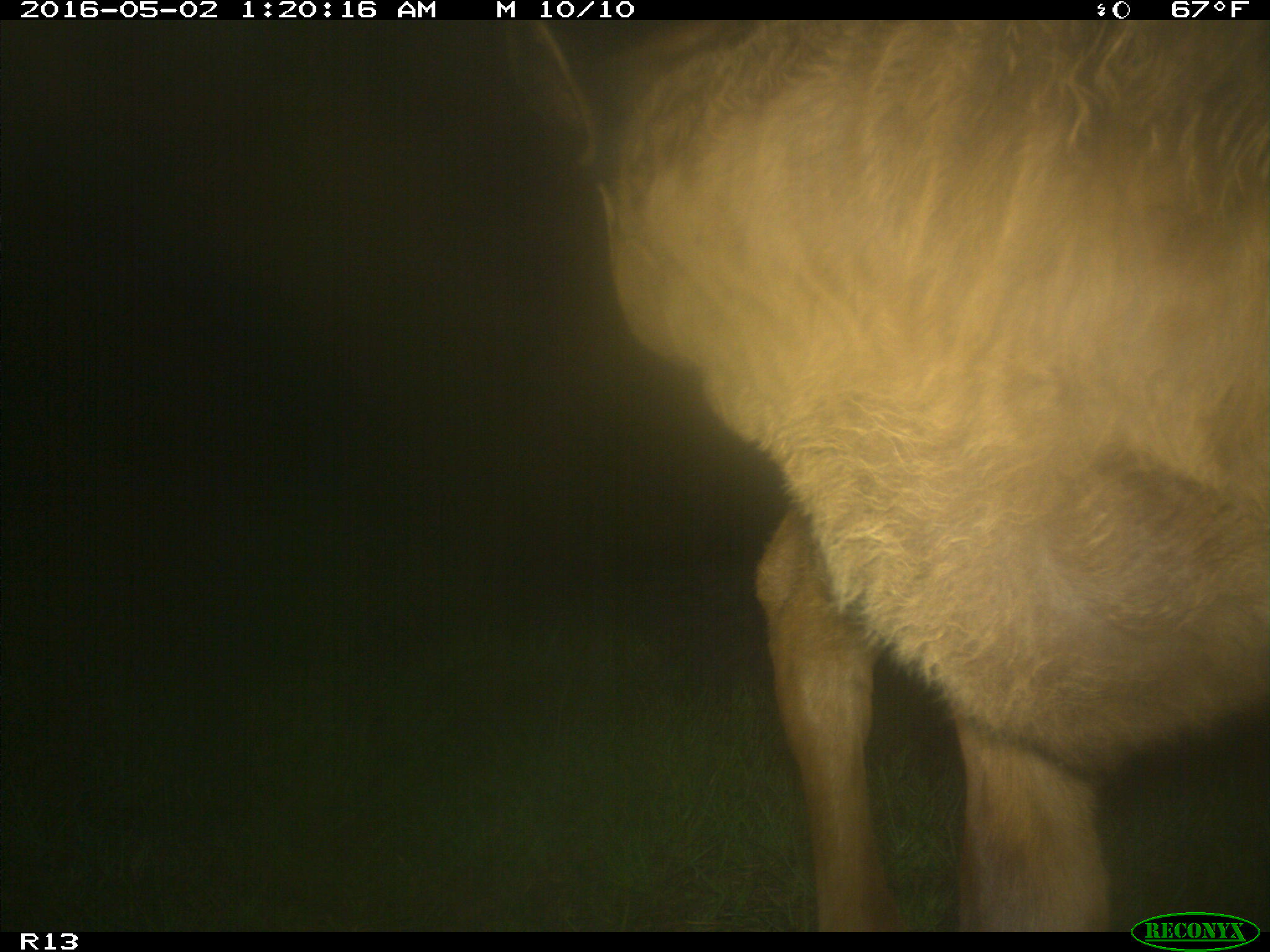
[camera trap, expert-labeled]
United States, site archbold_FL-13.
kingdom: Animalia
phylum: Chordata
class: Mammalia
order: Artiodactyla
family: Bovidae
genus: Bos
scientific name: Bos taurus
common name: domestic cow